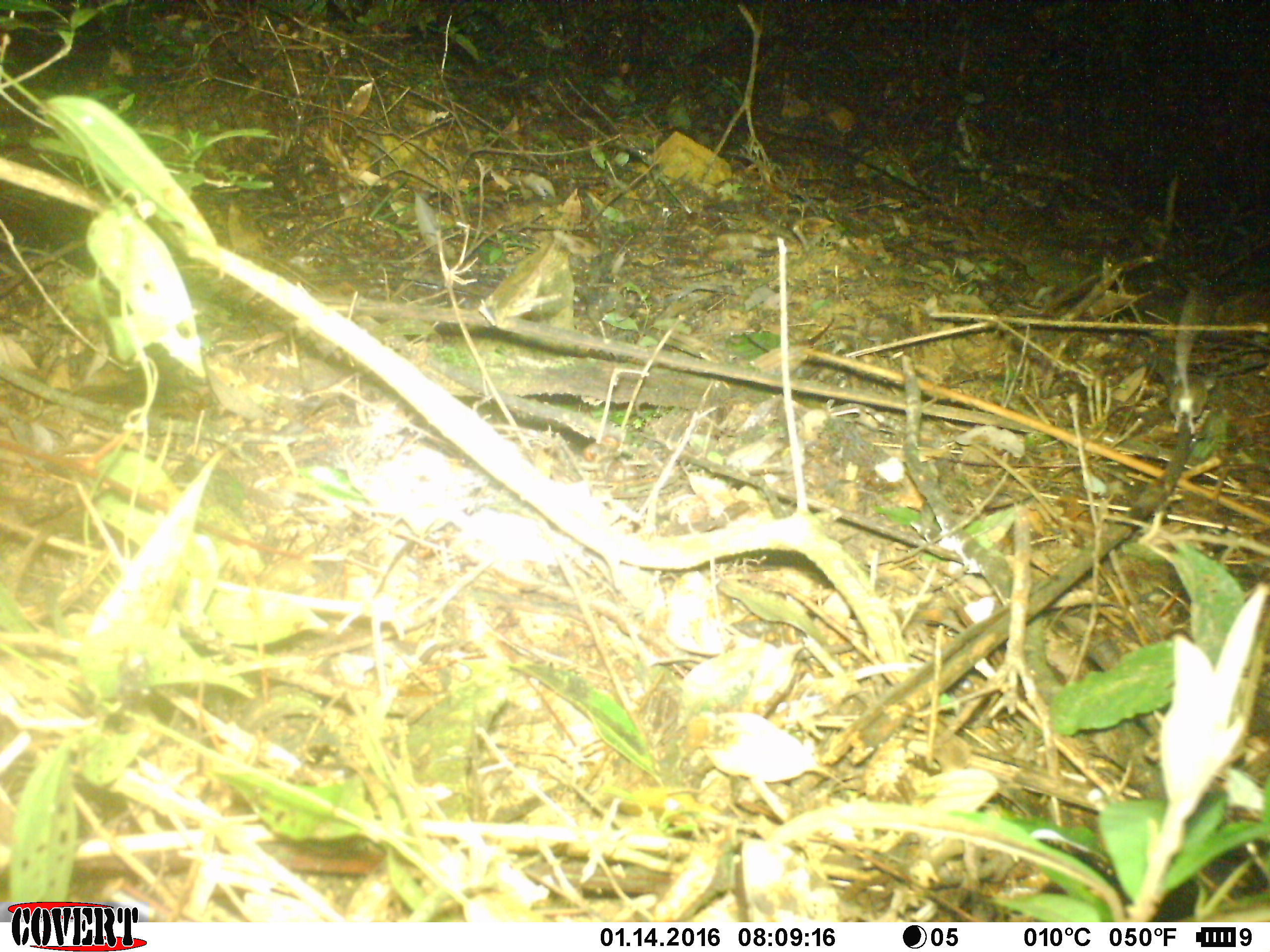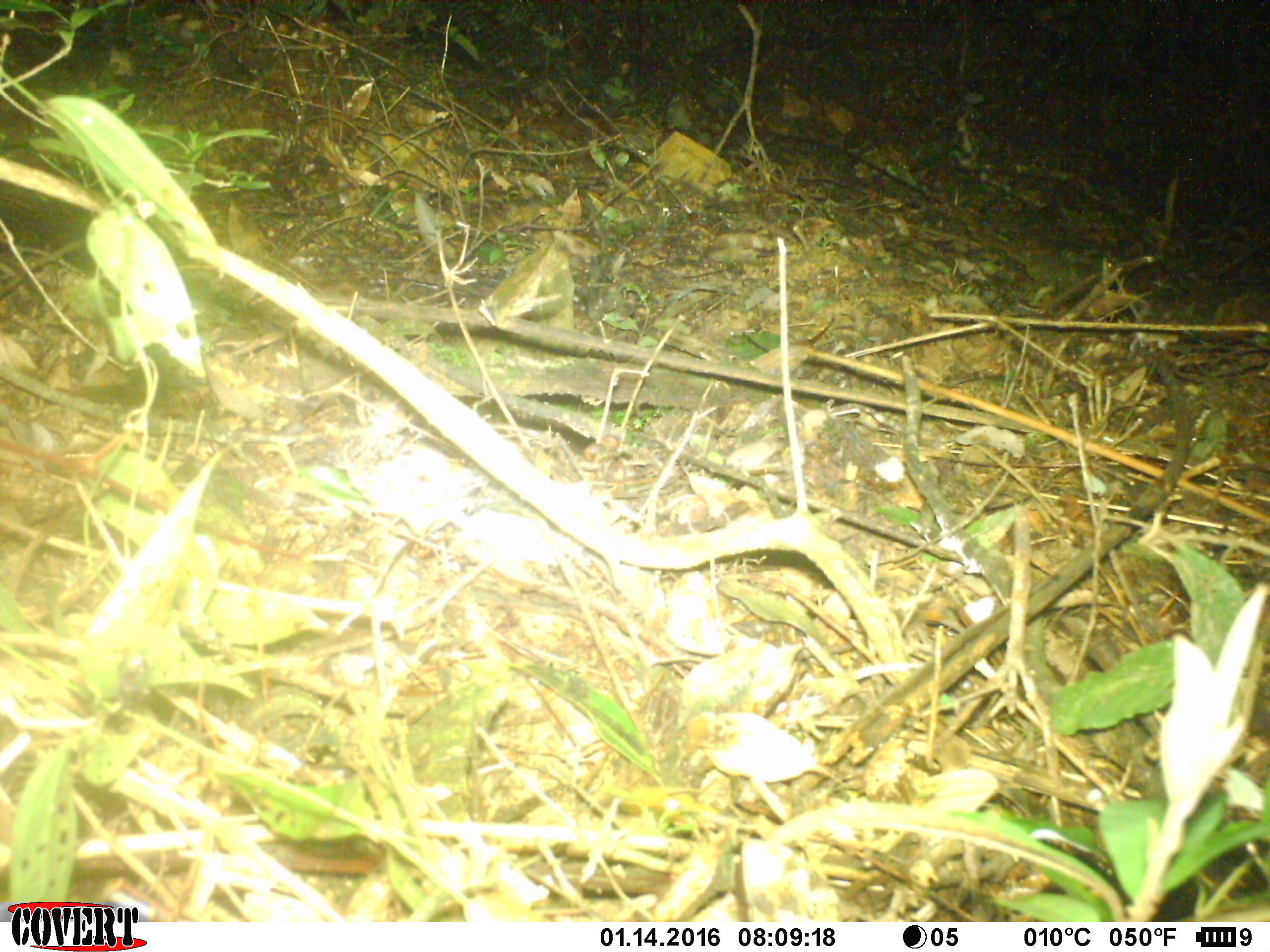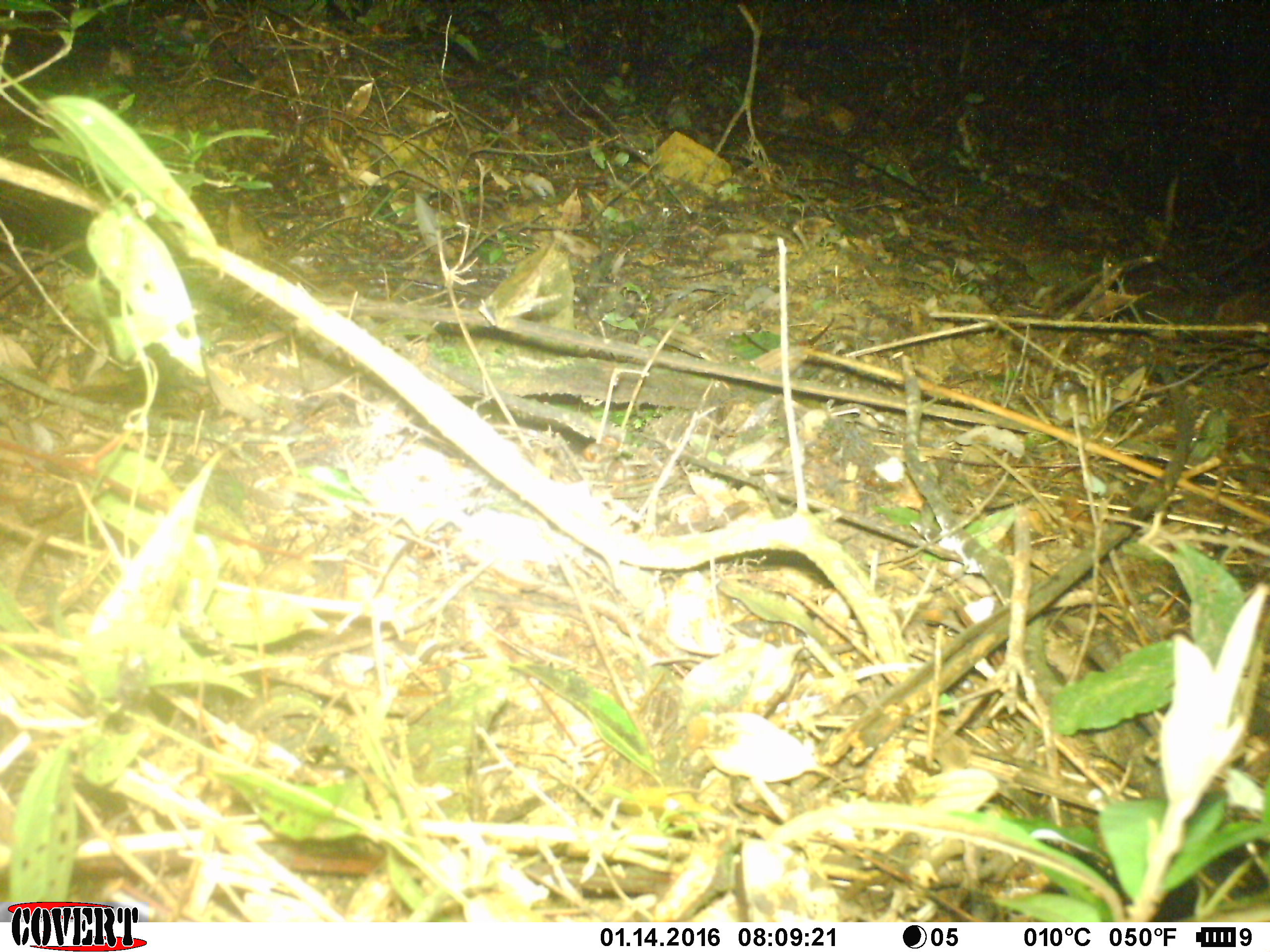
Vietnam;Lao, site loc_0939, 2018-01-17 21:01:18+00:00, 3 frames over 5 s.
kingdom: Animalia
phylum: Chordata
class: Mammalia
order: Rodentia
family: Muridae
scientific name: Muridae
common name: old-world mice and rats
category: unidentified murid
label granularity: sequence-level